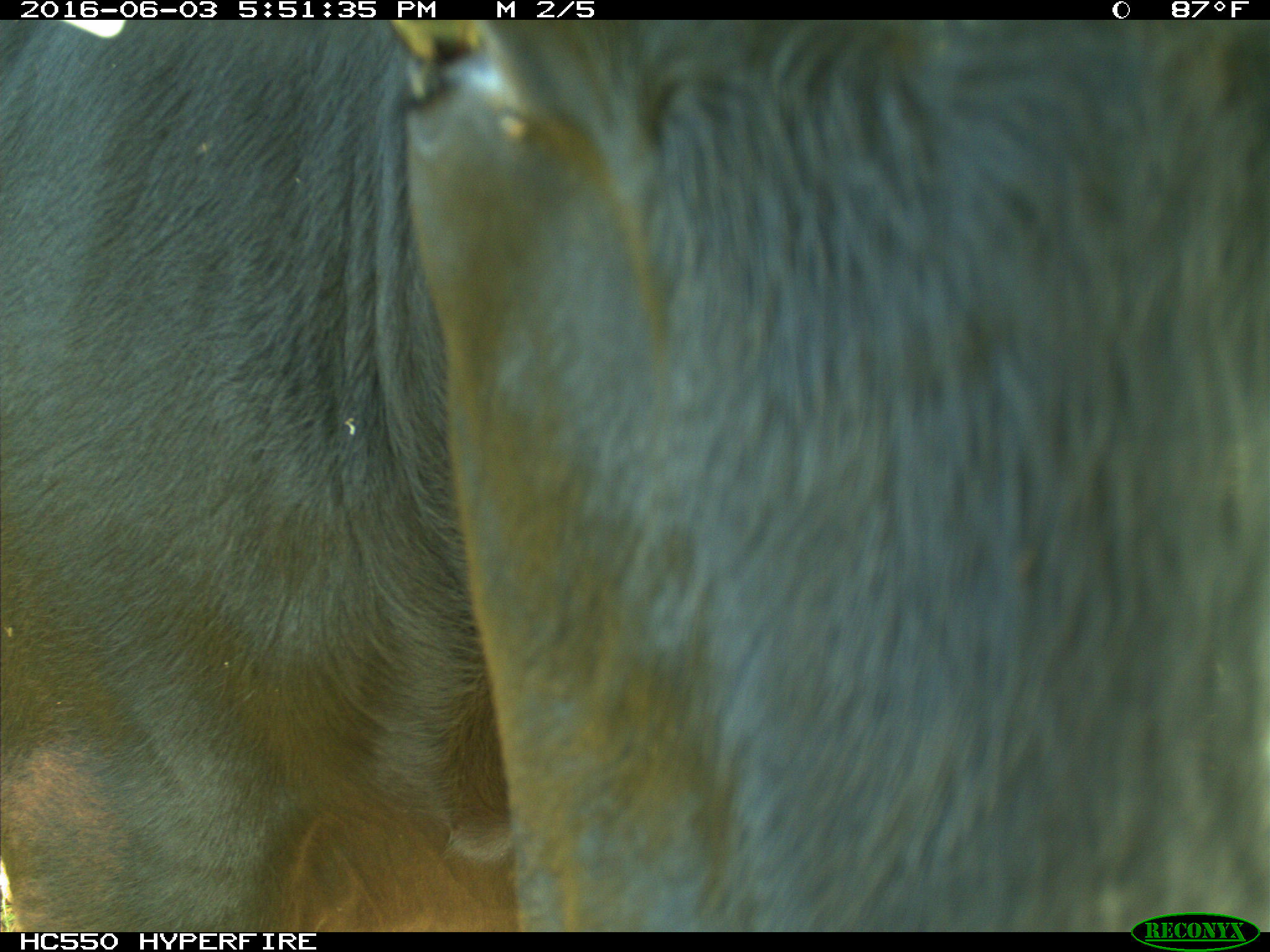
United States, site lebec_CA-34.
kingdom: Animalia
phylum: Chordata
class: Mammalia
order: Artiodactyla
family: Bovidae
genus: Bos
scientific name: Bos taurus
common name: domestic cow